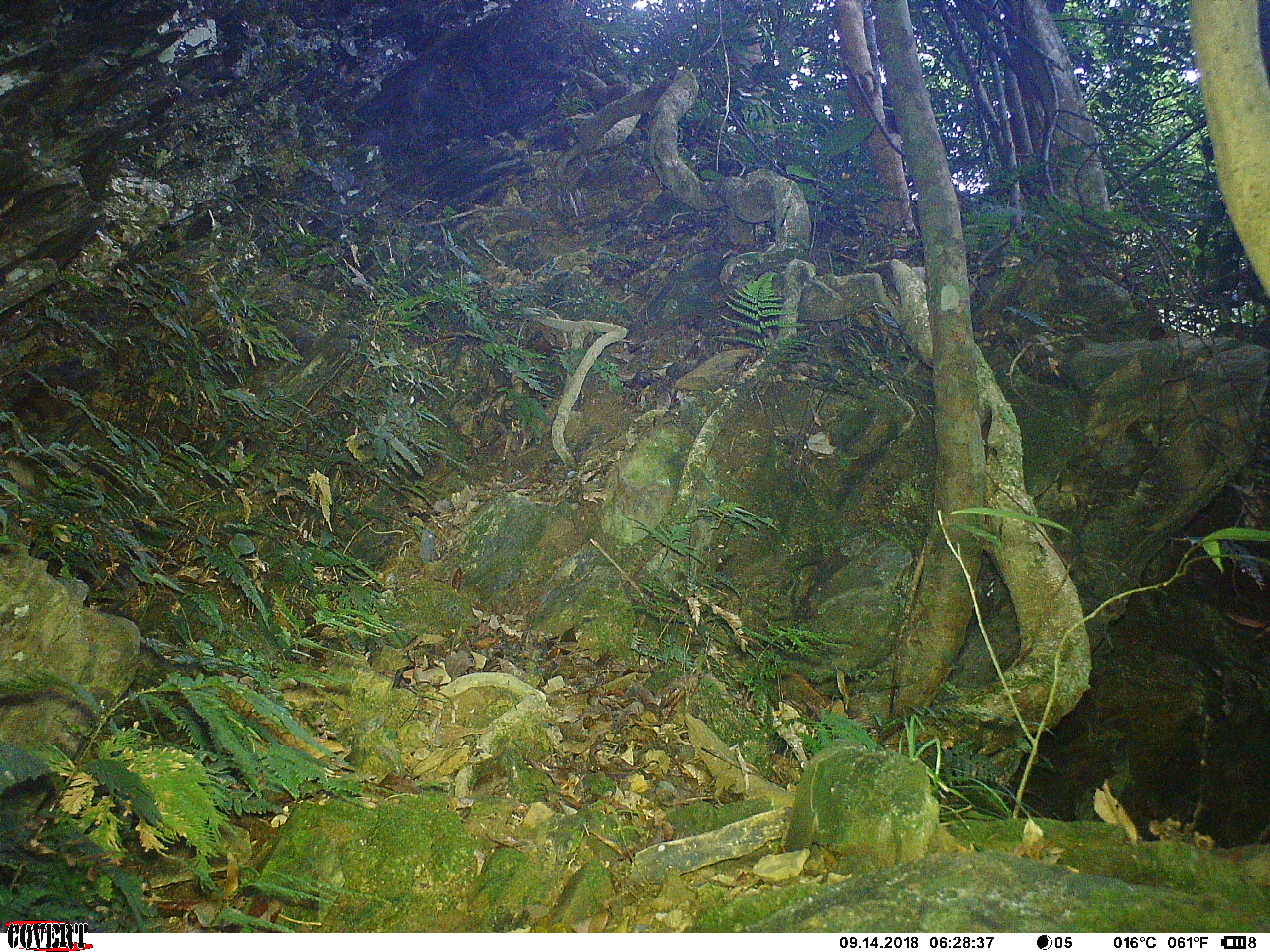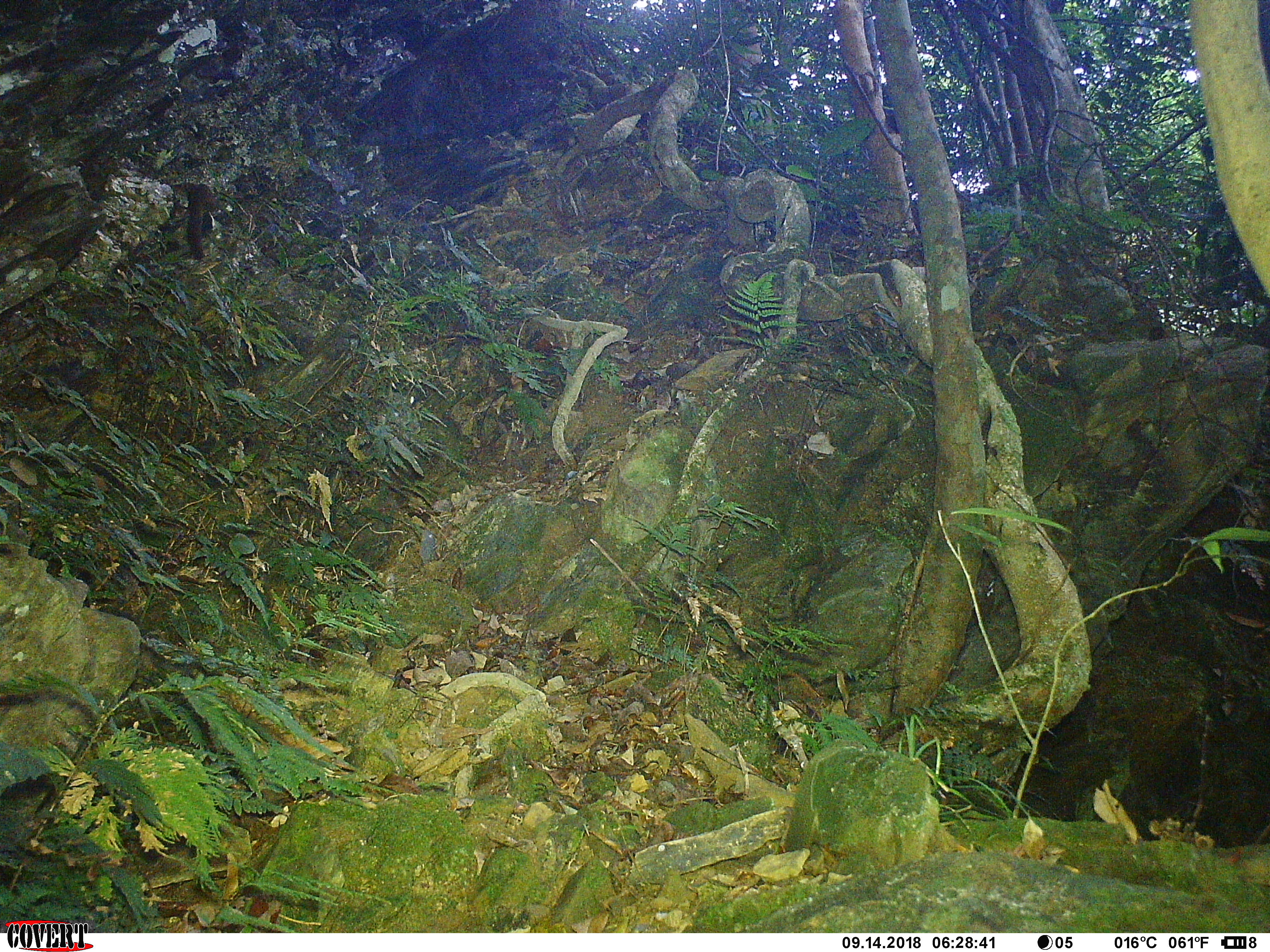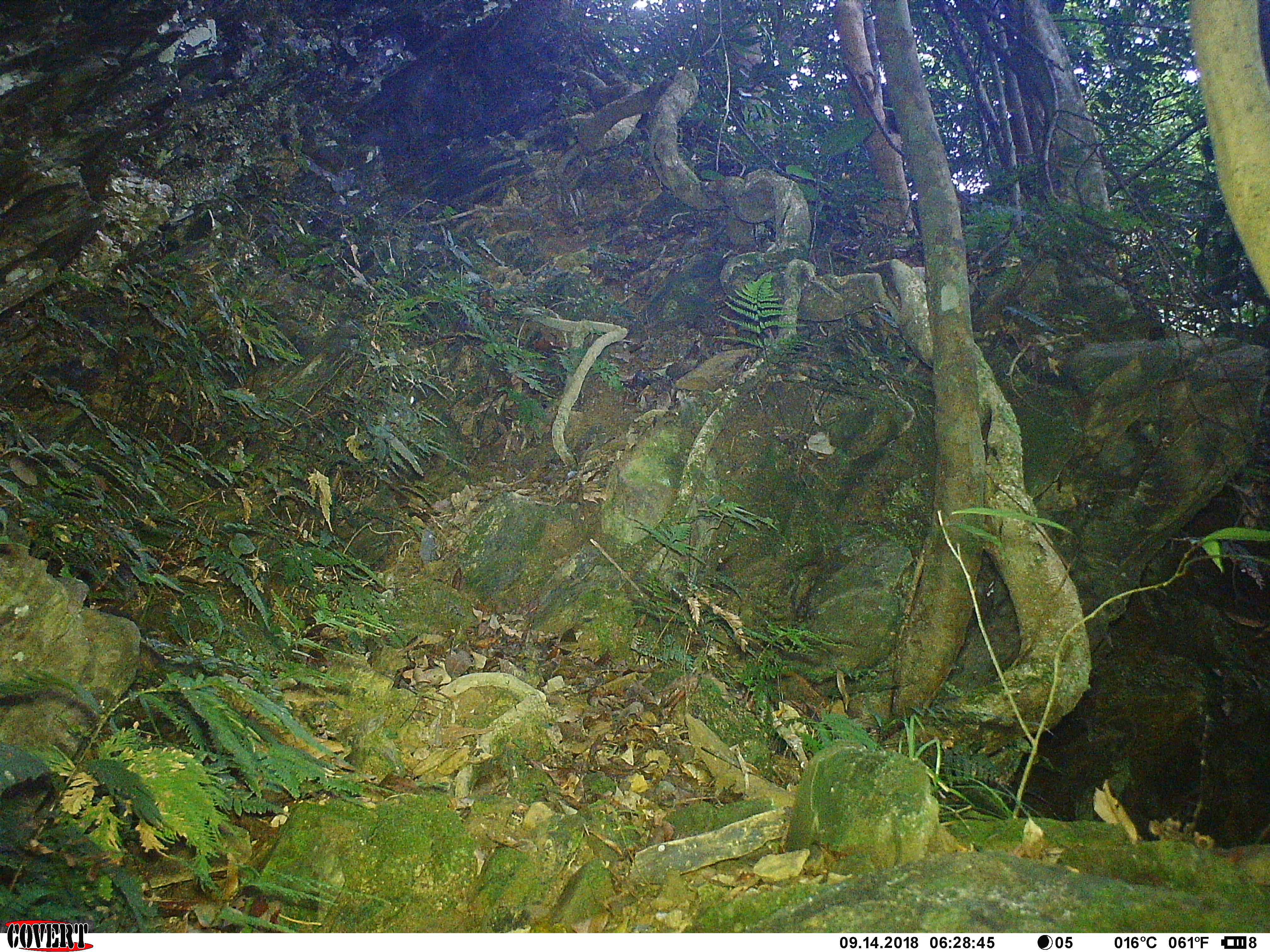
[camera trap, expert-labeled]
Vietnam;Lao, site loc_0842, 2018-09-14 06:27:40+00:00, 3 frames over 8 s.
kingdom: Animalia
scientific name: Animalia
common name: animal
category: unidentified animal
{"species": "unidentified animal (animal) (Animalia)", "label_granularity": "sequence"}